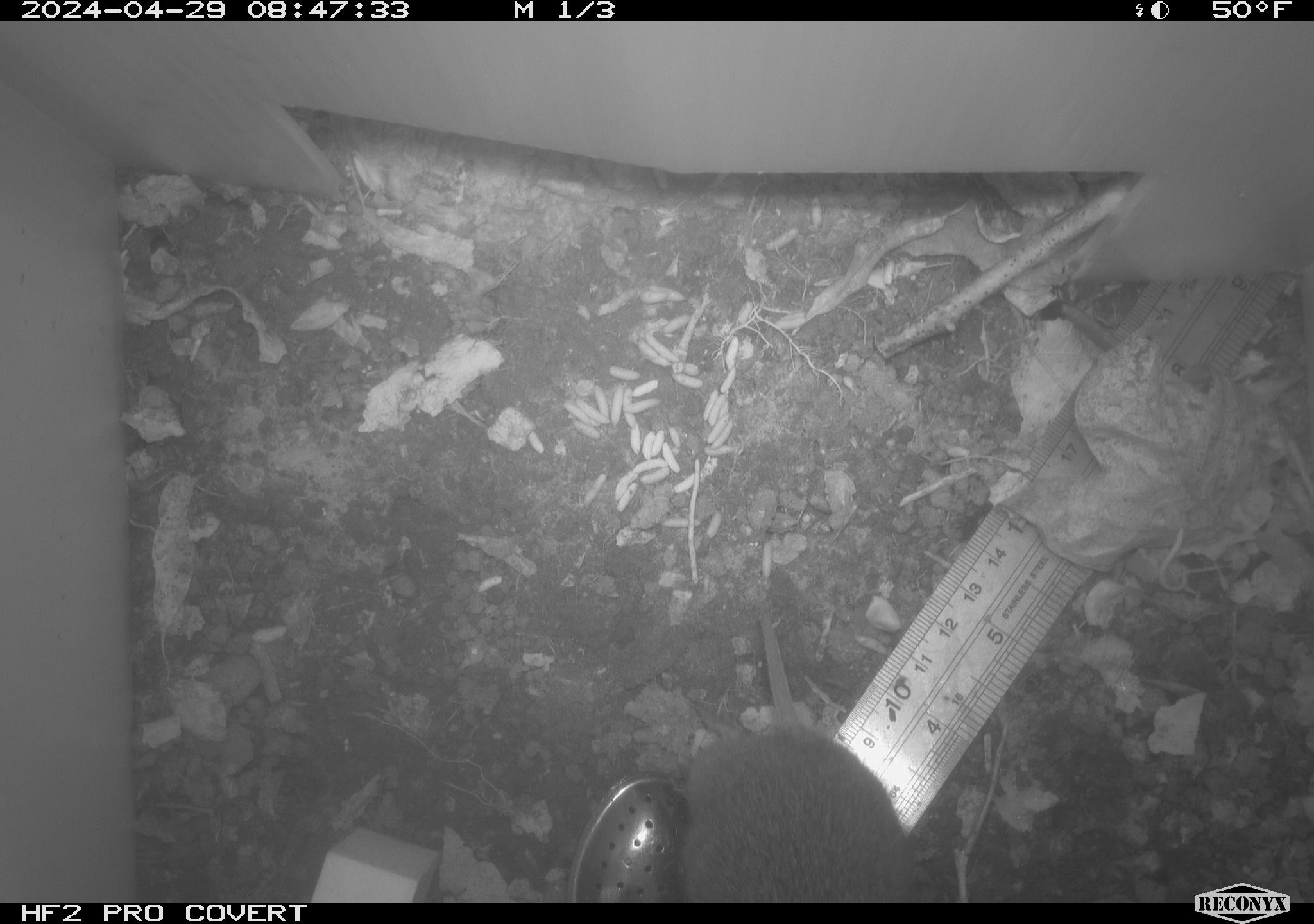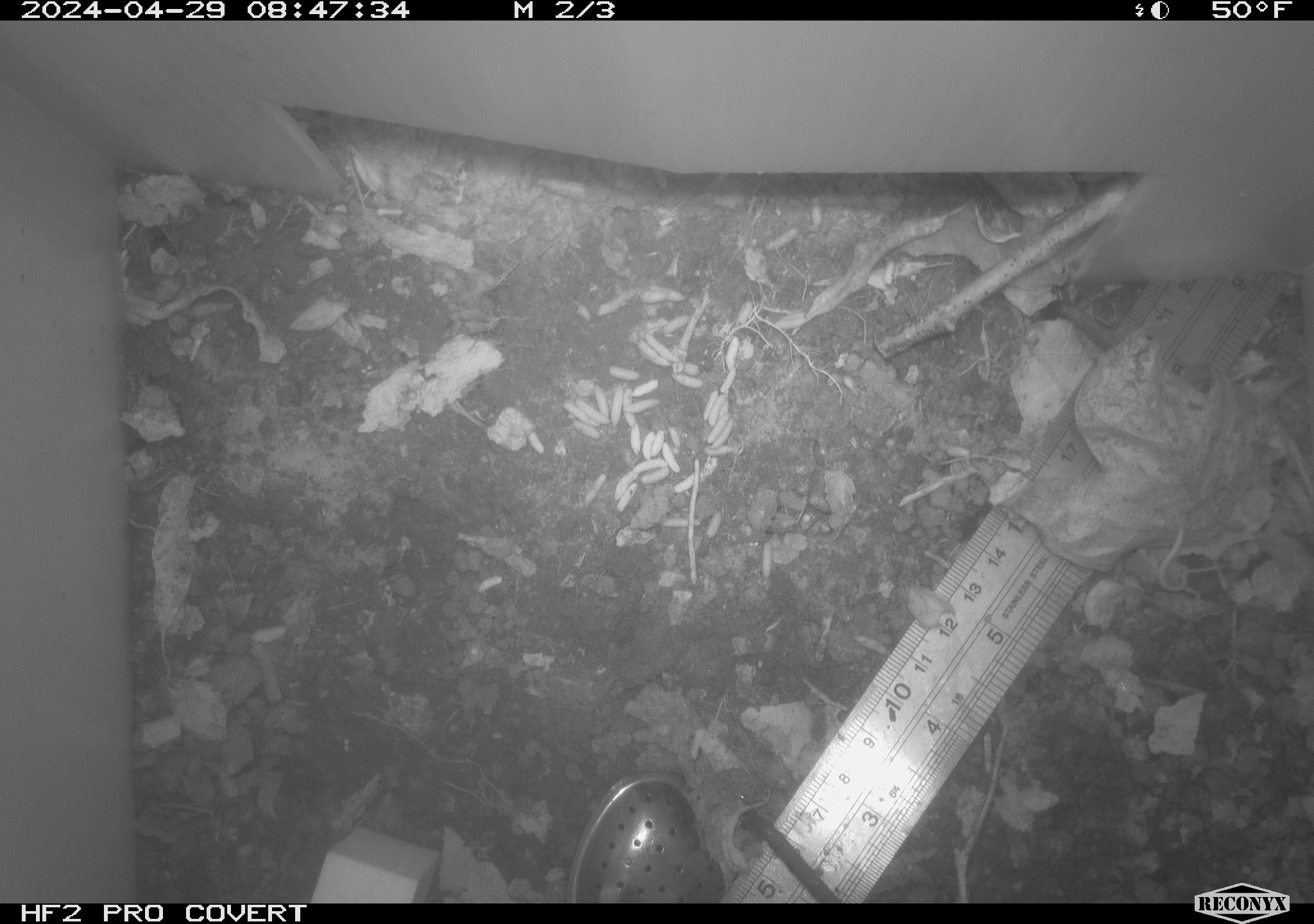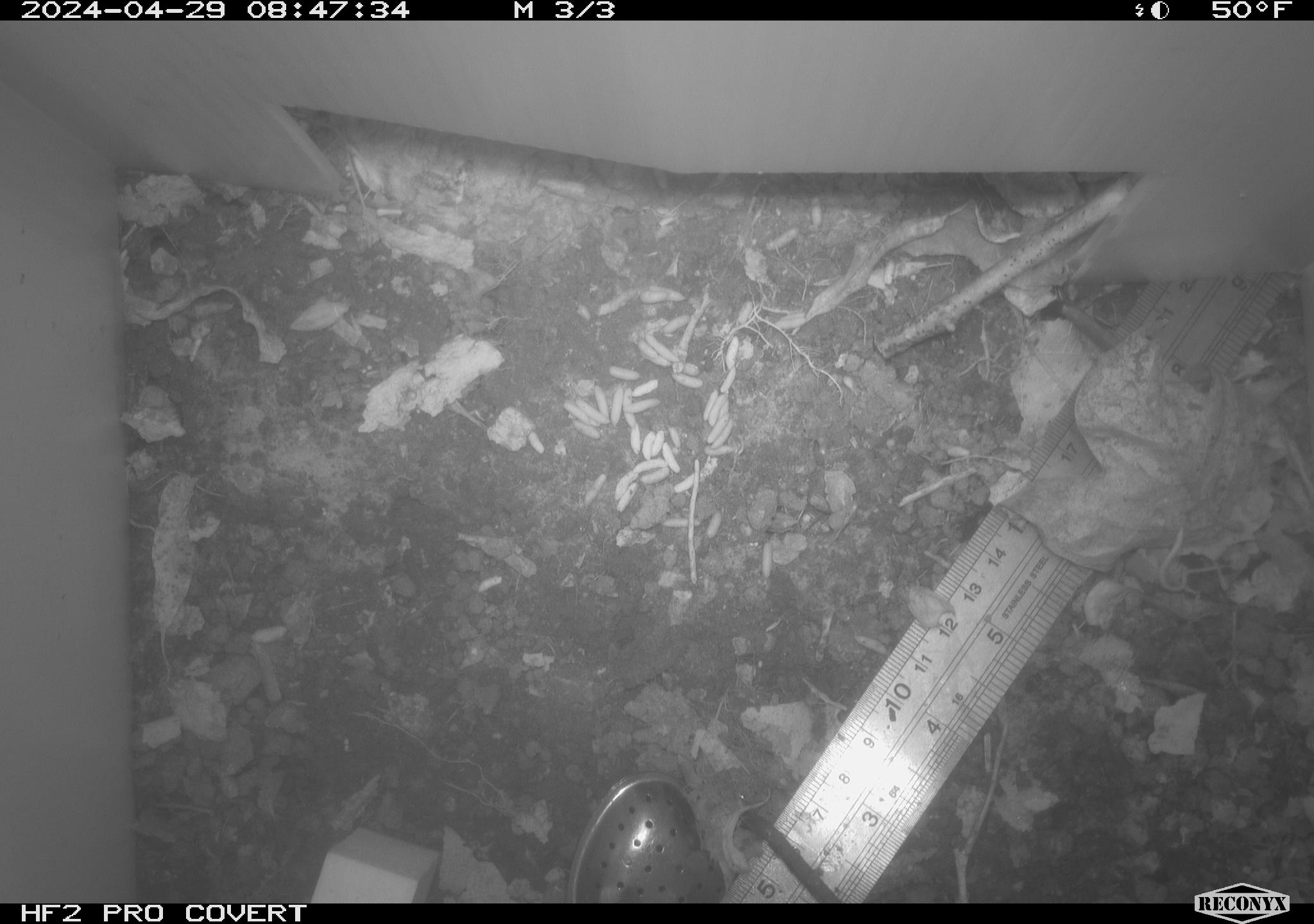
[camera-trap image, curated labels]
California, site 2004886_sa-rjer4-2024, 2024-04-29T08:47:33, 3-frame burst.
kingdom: Animalia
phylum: Chordata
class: Mammalia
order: Rodentia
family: Cricetidae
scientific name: Arvicolinae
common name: voles, lemmings, and muskrats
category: arvicolinae subfamily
Arvicolinae subfamily (voles, lemmings, and muskrats) (Arvicolinae).